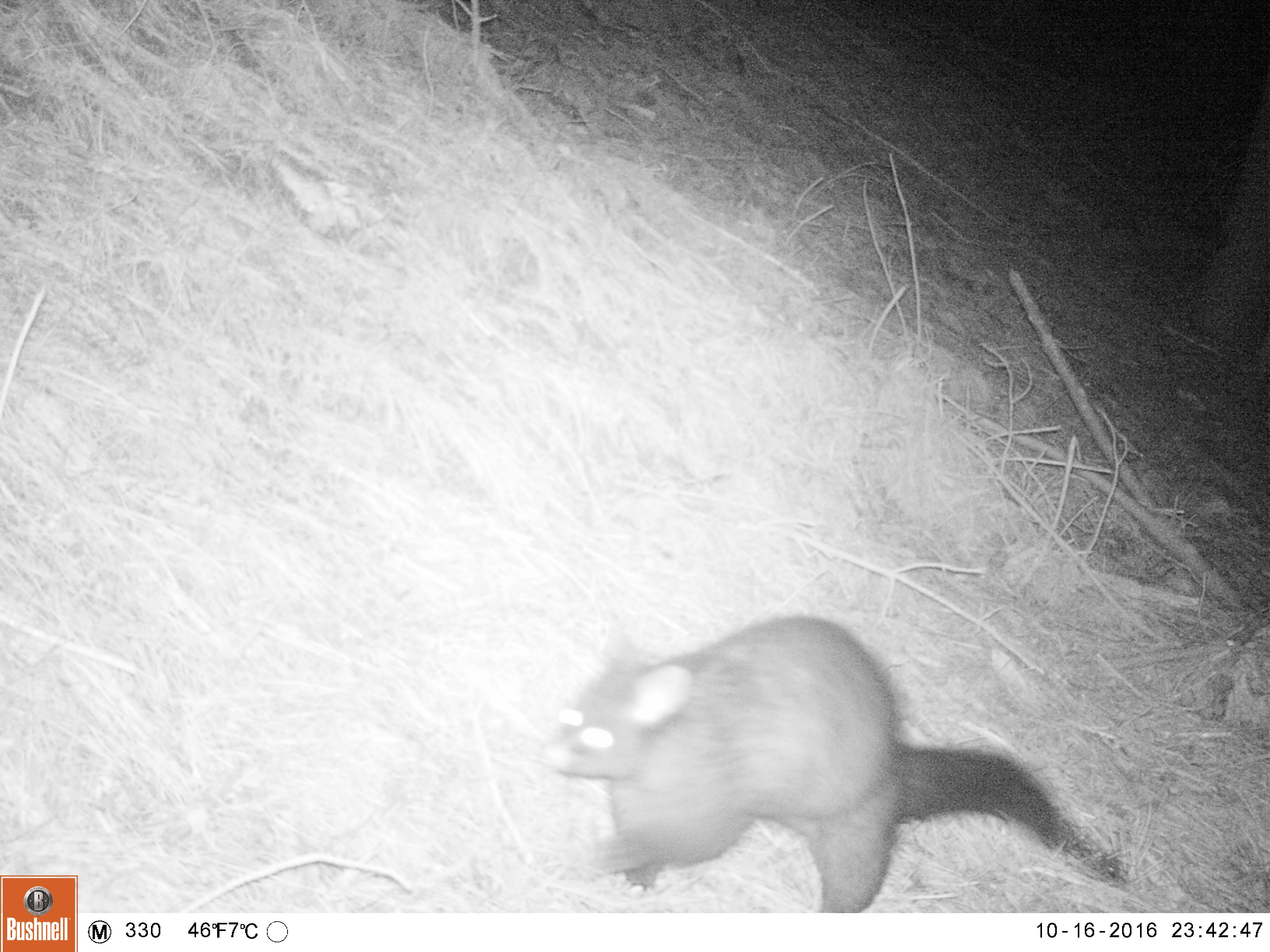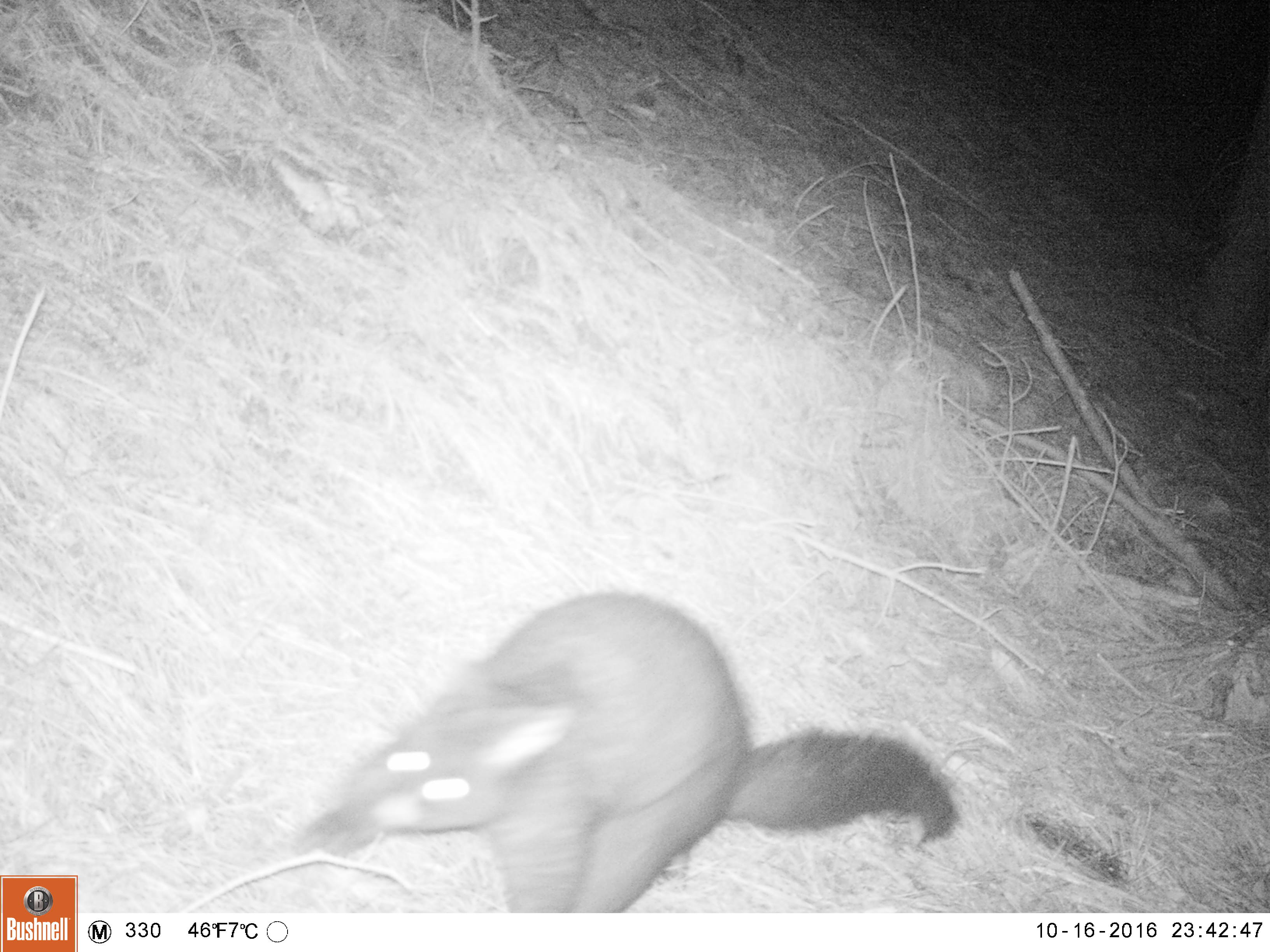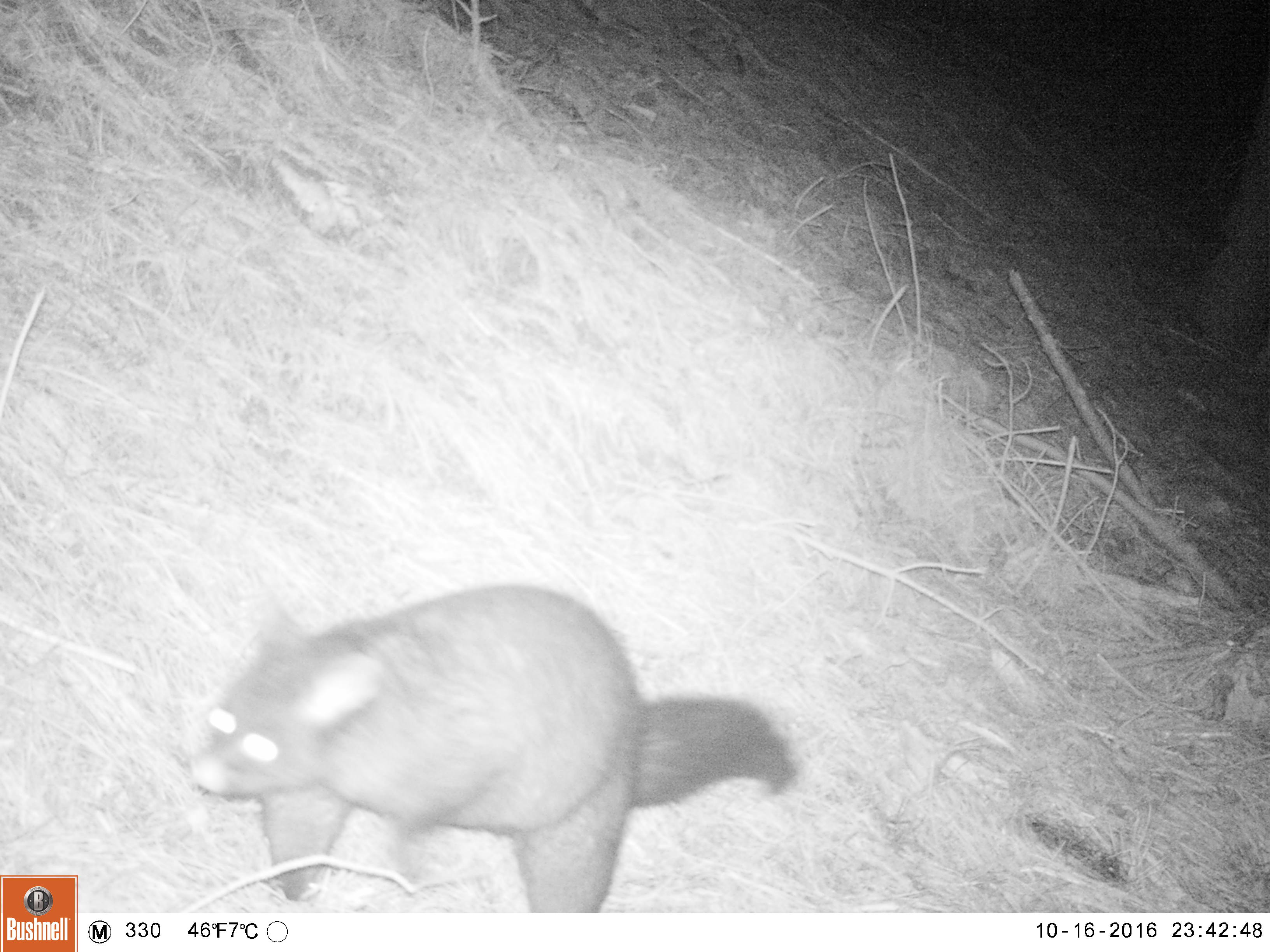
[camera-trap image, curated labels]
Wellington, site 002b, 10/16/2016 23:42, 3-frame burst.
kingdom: Animalia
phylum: Chordata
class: Mammalia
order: Didelphimorphia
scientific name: Didelphimorphia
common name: possum